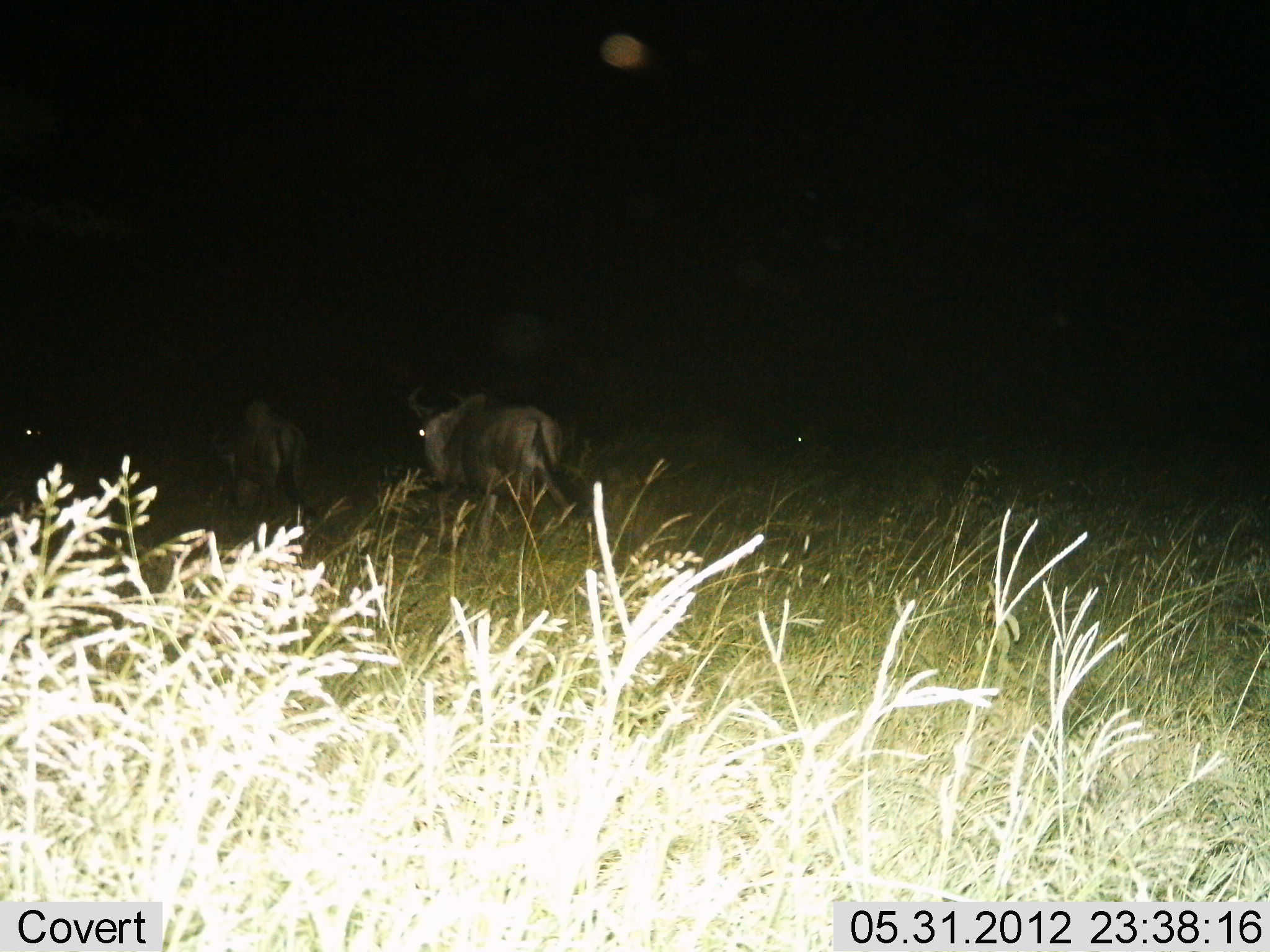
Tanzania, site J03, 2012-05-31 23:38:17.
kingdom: Animalia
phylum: Chordata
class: Mammalia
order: Artiodactyla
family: Bovidae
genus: Connochaetes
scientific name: Connochaetes taurinus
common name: blue wildebeest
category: wildebeest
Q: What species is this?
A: Wildebeest (blue wildebeest) (Connochaetes taurinus).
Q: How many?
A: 2.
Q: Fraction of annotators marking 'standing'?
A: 20%.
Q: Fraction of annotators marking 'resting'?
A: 0%.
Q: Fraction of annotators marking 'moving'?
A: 80%.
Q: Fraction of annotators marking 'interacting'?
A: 0%.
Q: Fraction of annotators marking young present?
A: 0%.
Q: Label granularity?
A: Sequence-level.